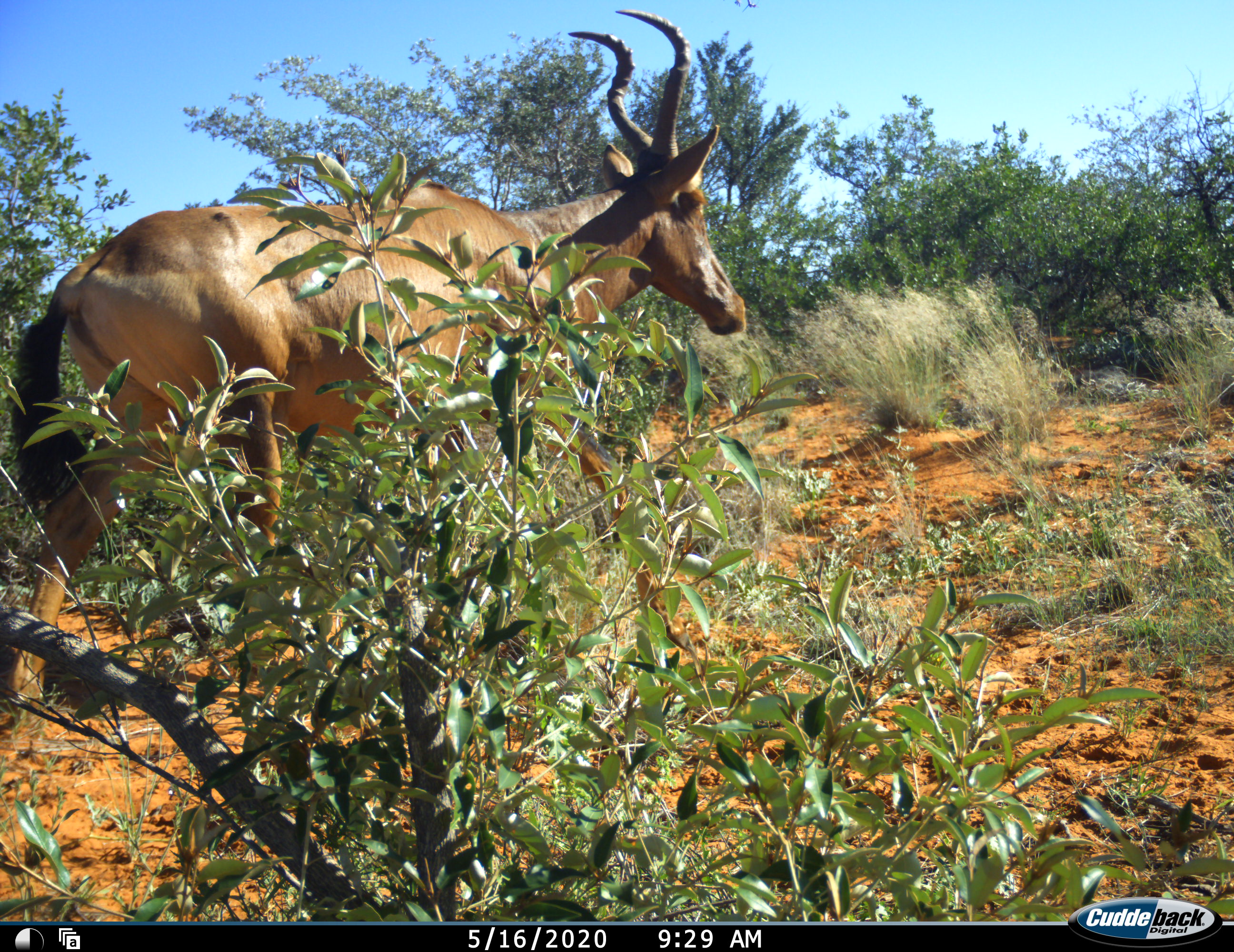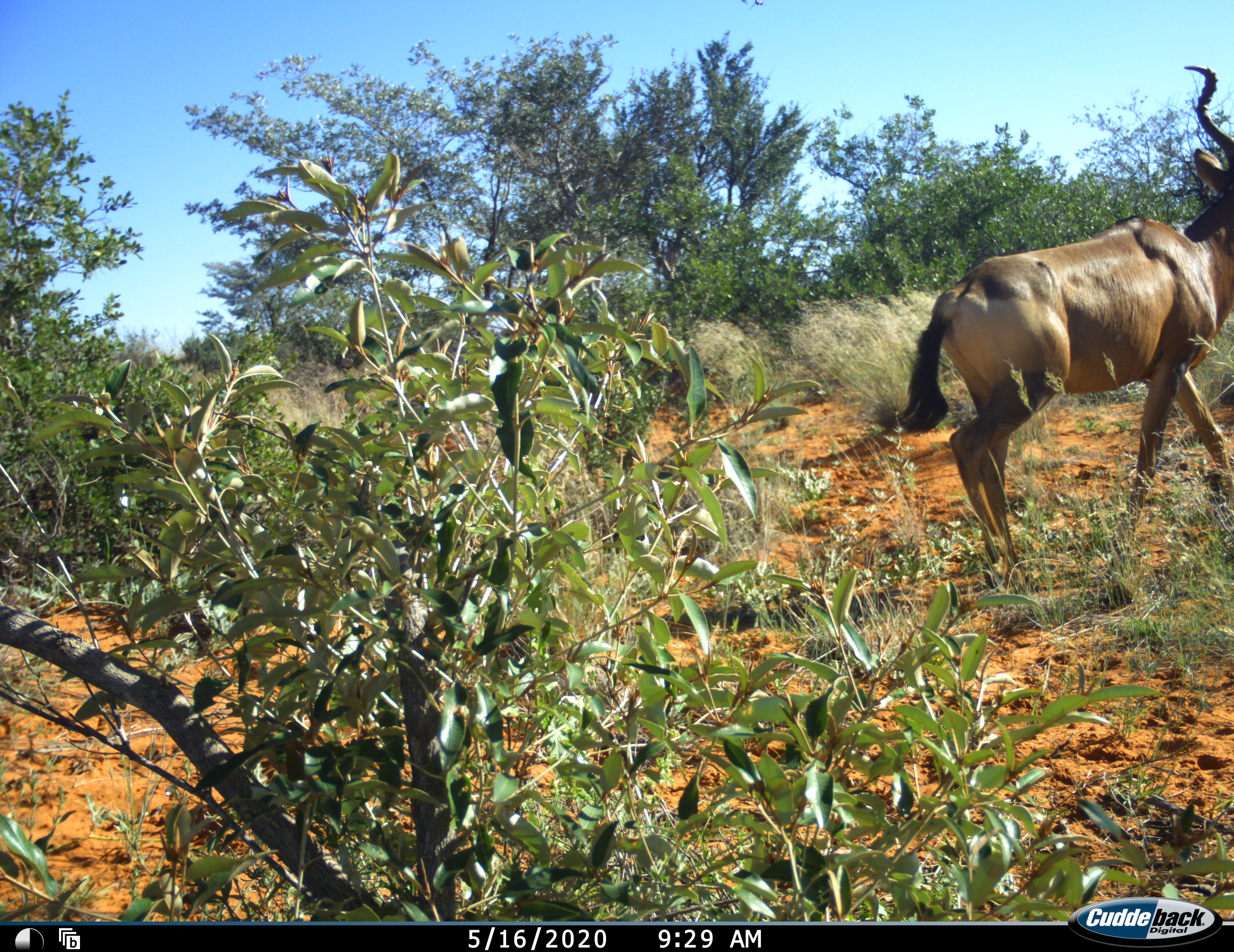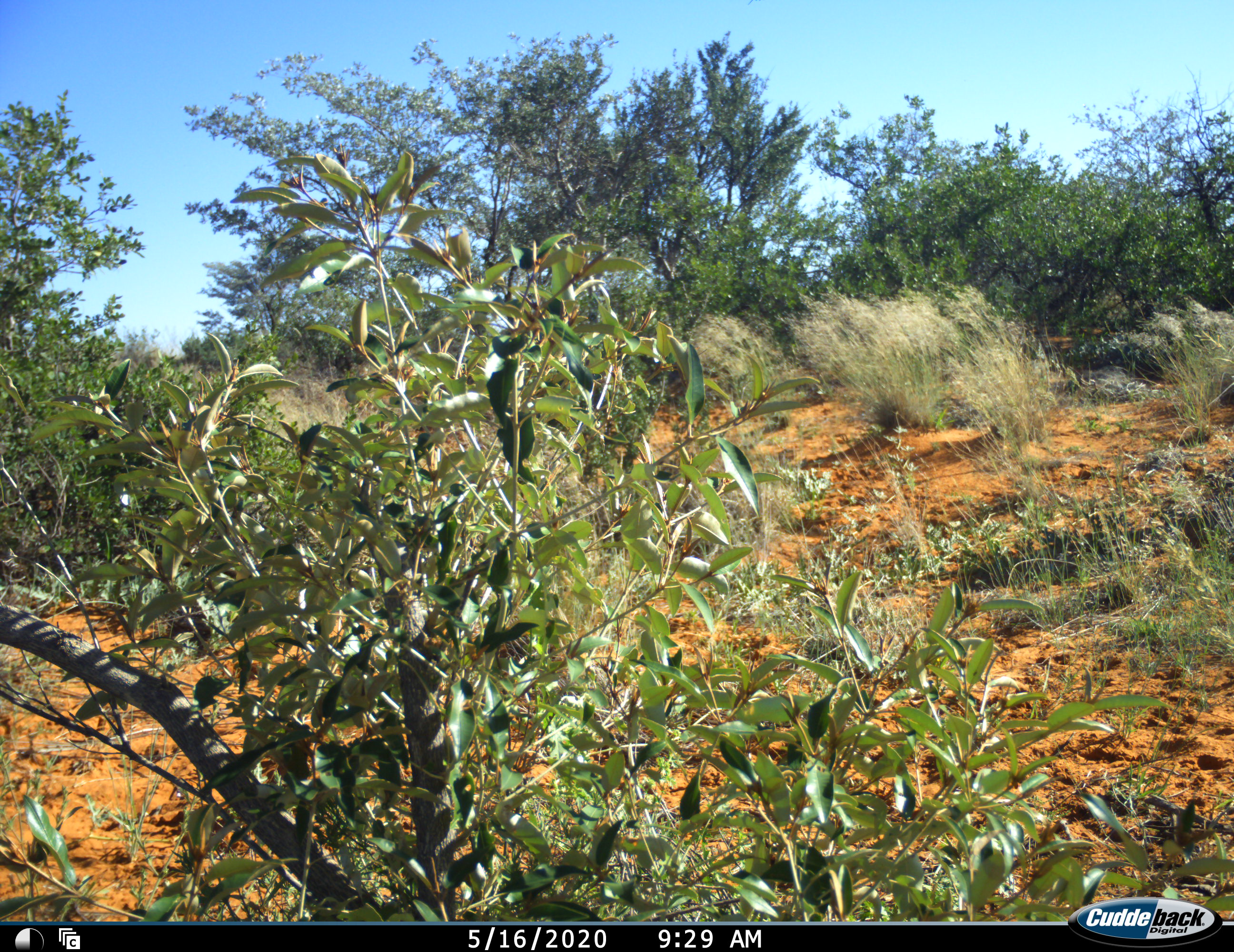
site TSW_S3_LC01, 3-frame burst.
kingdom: Animalia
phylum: Chordata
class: Mammalia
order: Artiodactyla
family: Bovidae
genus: Alcelaphus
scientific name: Alcelaphus buselaphus caama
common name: red hartebeest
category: hartebeestred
Hartebeestred (red hartebeest) (Alcelaphus buselaphus caama), count 1. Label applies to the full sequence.